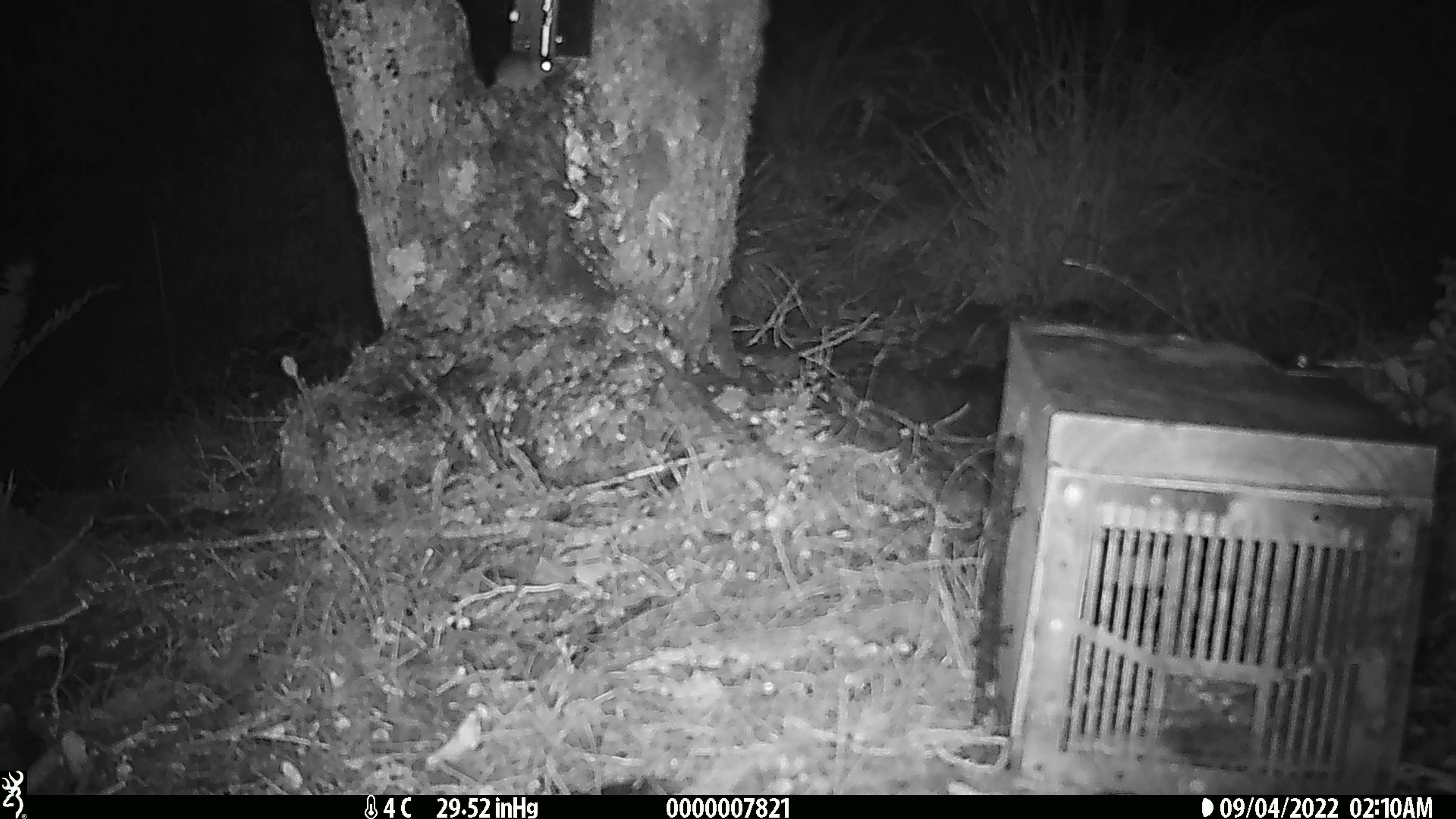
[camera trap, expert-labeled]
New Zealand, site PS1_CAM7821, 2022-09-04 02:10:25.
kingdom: Animalia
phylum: Chordata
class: Mammalia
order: Rodentia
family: Muridae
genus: Mus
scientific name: Mus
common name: mouse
Mouse (Mus).